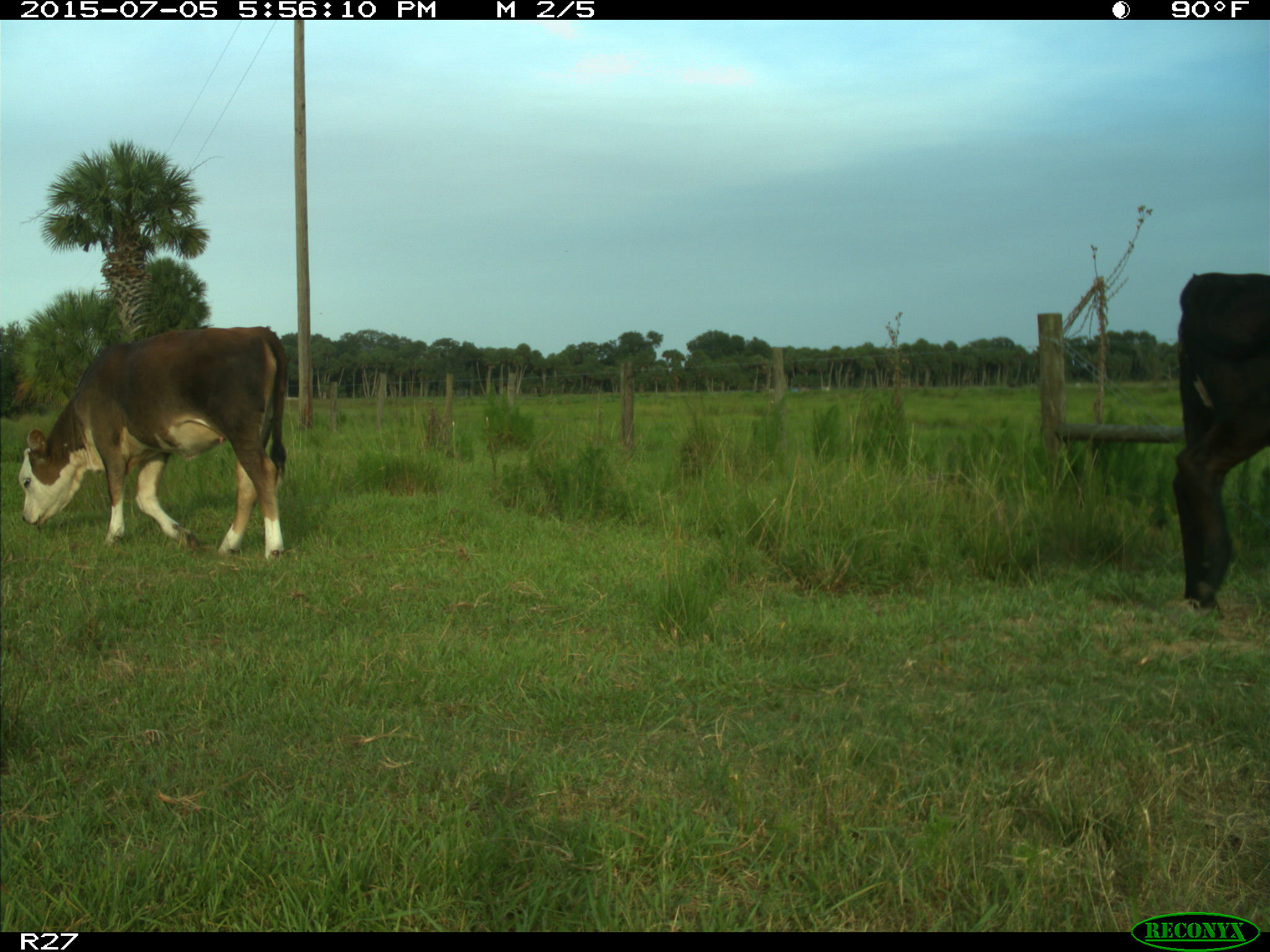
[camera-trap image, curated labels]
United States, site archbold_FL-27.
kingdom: Animalia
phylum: Chordata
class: Mammalia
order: Artiodactyla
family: Bovidae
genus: Bos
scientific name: Bos taurus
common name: domestic cow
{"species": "Bos taurus (domestic cow)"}